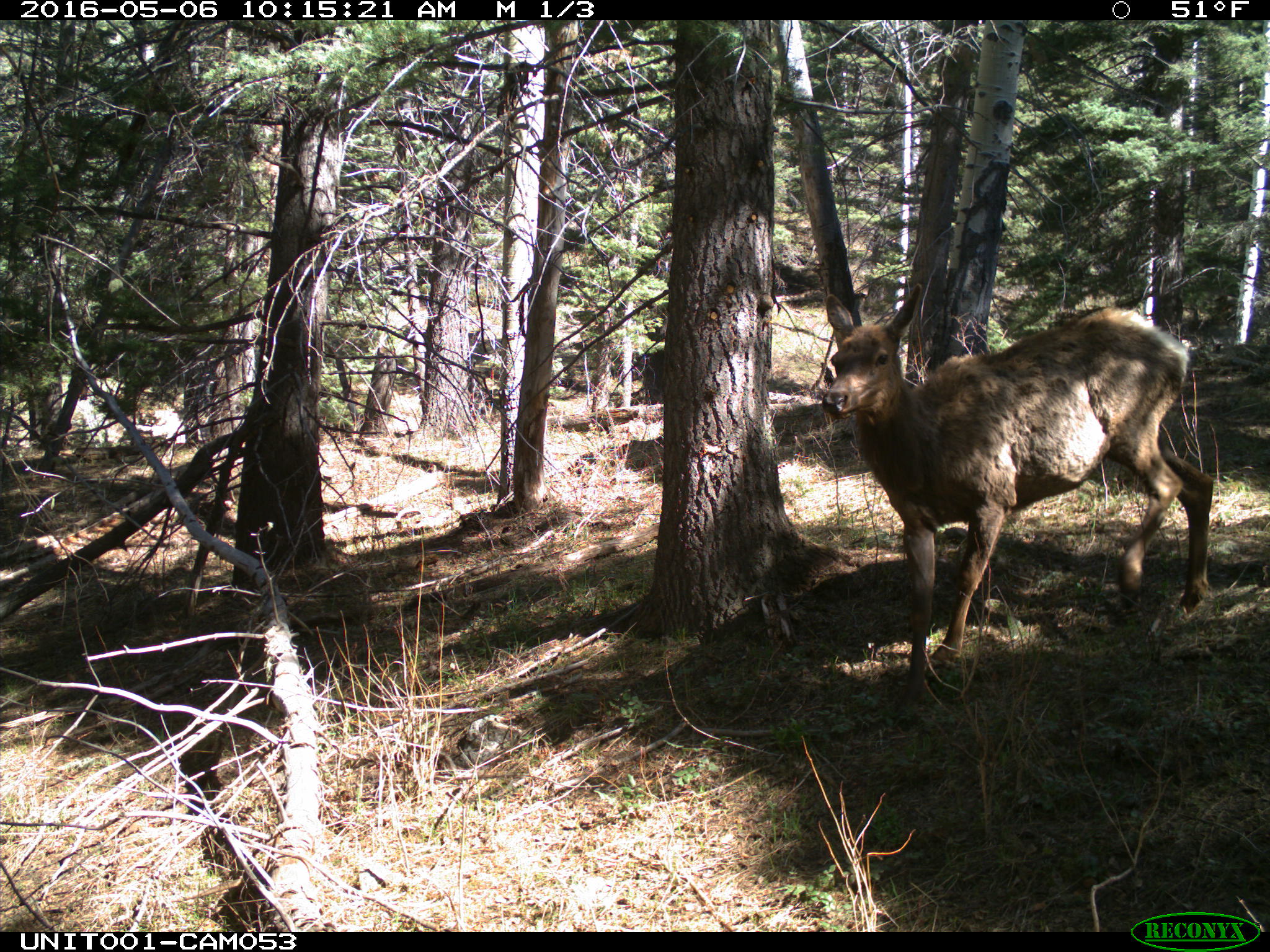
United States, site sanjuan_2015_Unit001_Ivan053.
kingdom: Animalia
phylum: Chordata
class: Mammalia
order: Artiodactyla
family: Cervidae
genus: Cervus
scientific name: Cervus elaphus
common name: red deer